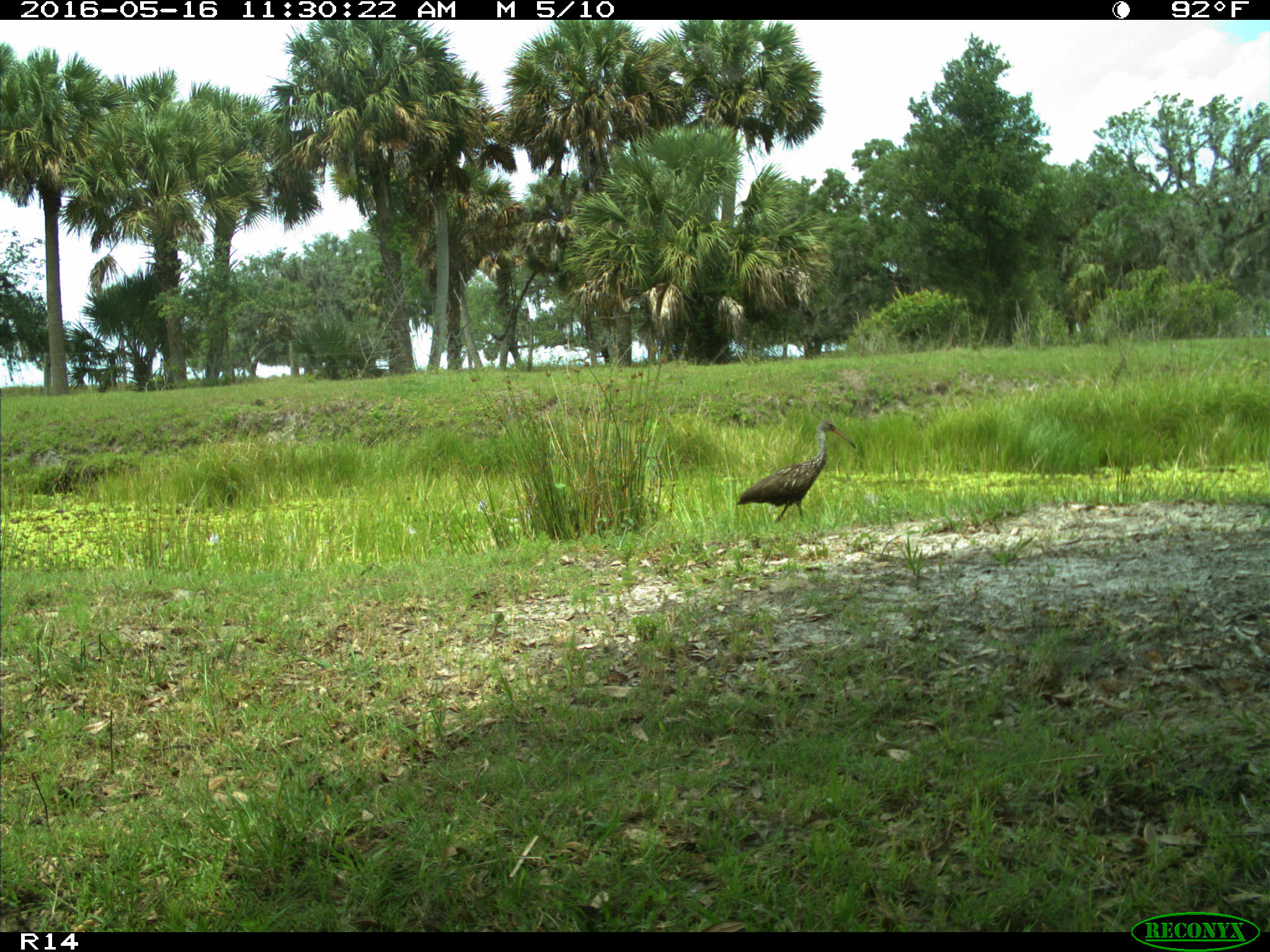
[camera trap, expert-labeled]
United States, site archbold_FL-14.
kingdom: Animalia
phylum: Chordata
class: Aves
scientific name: Aves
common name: birds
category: unidentified bird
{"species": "unidentified bird (birds) (Aves)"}